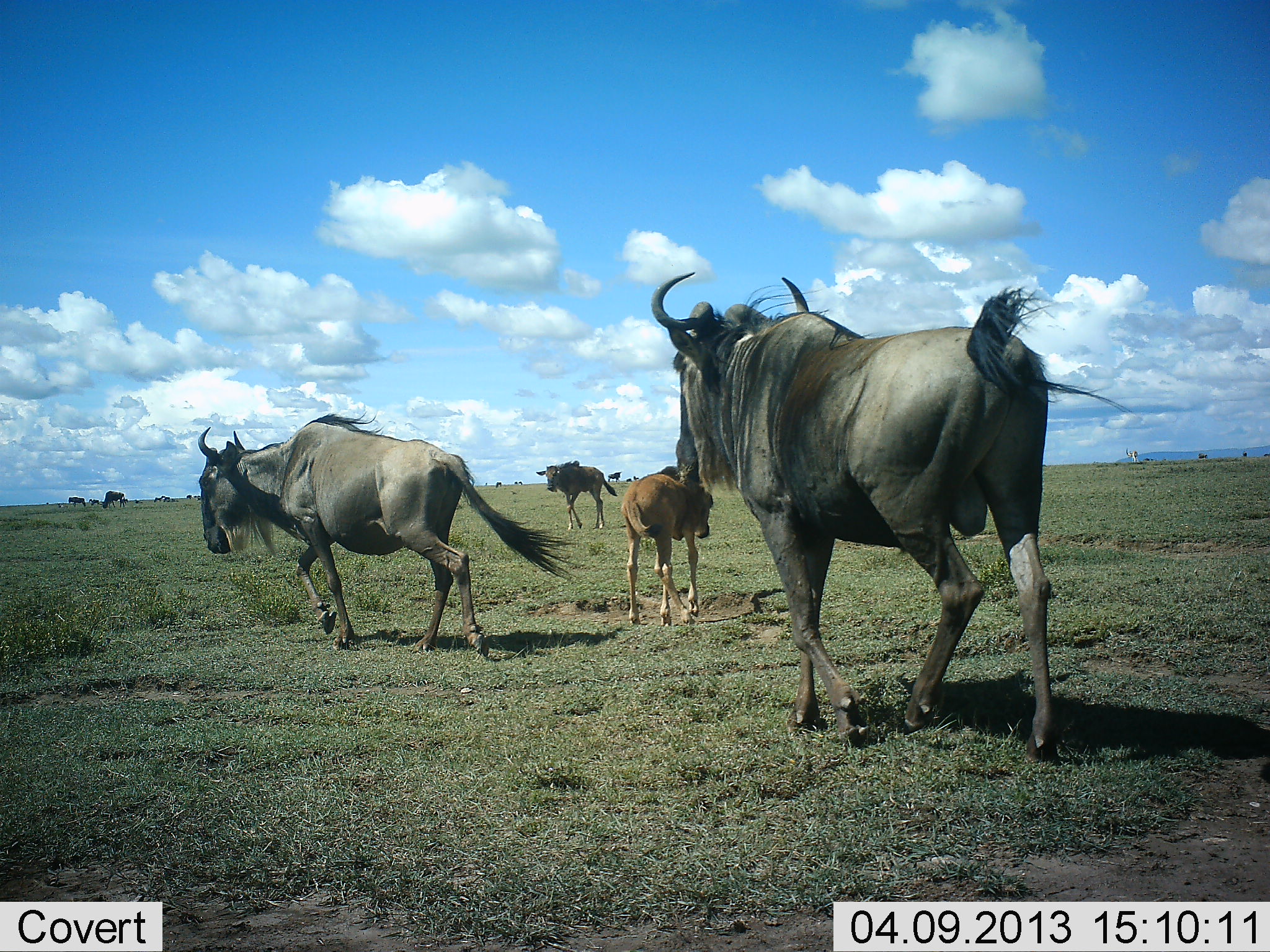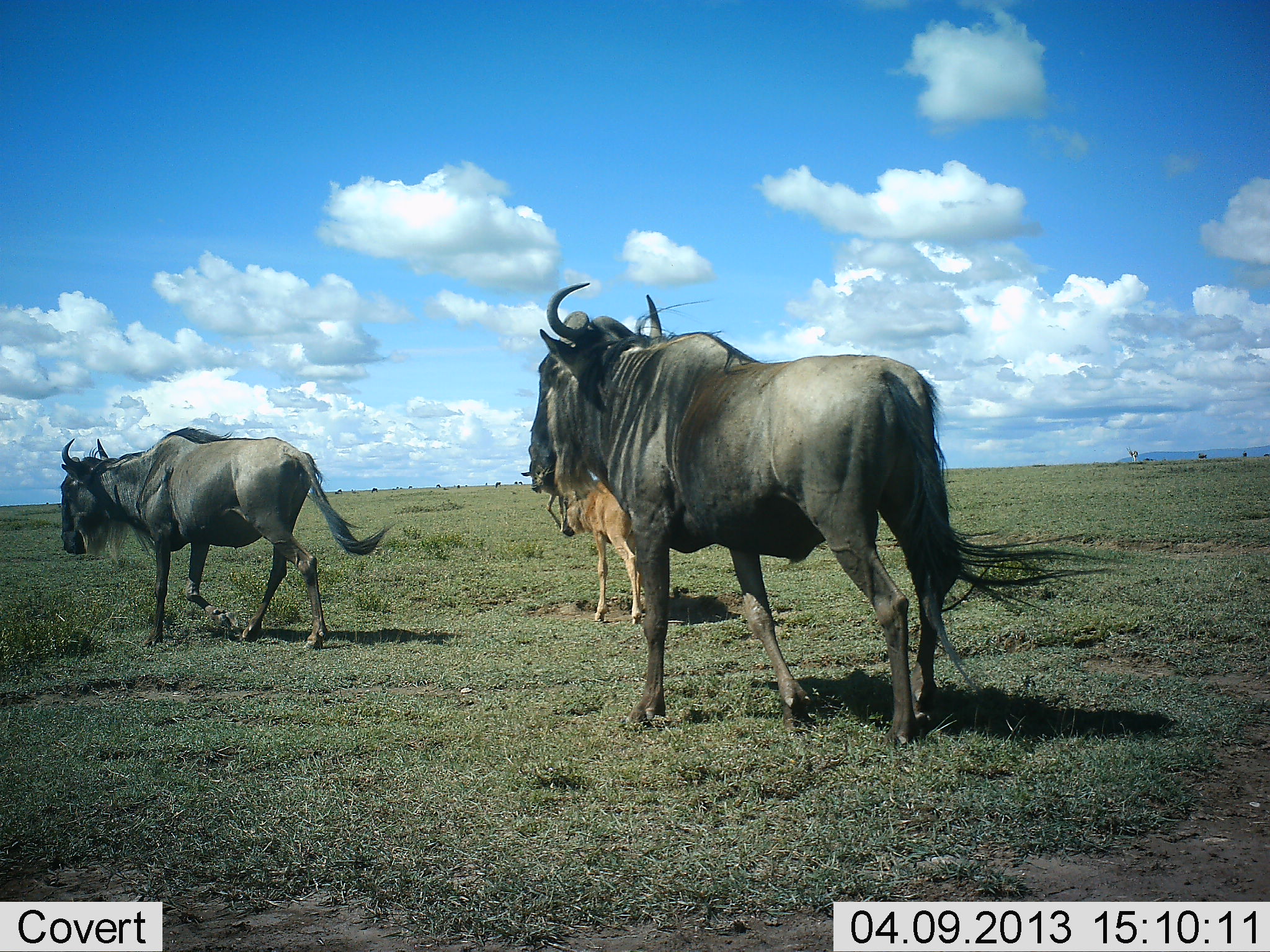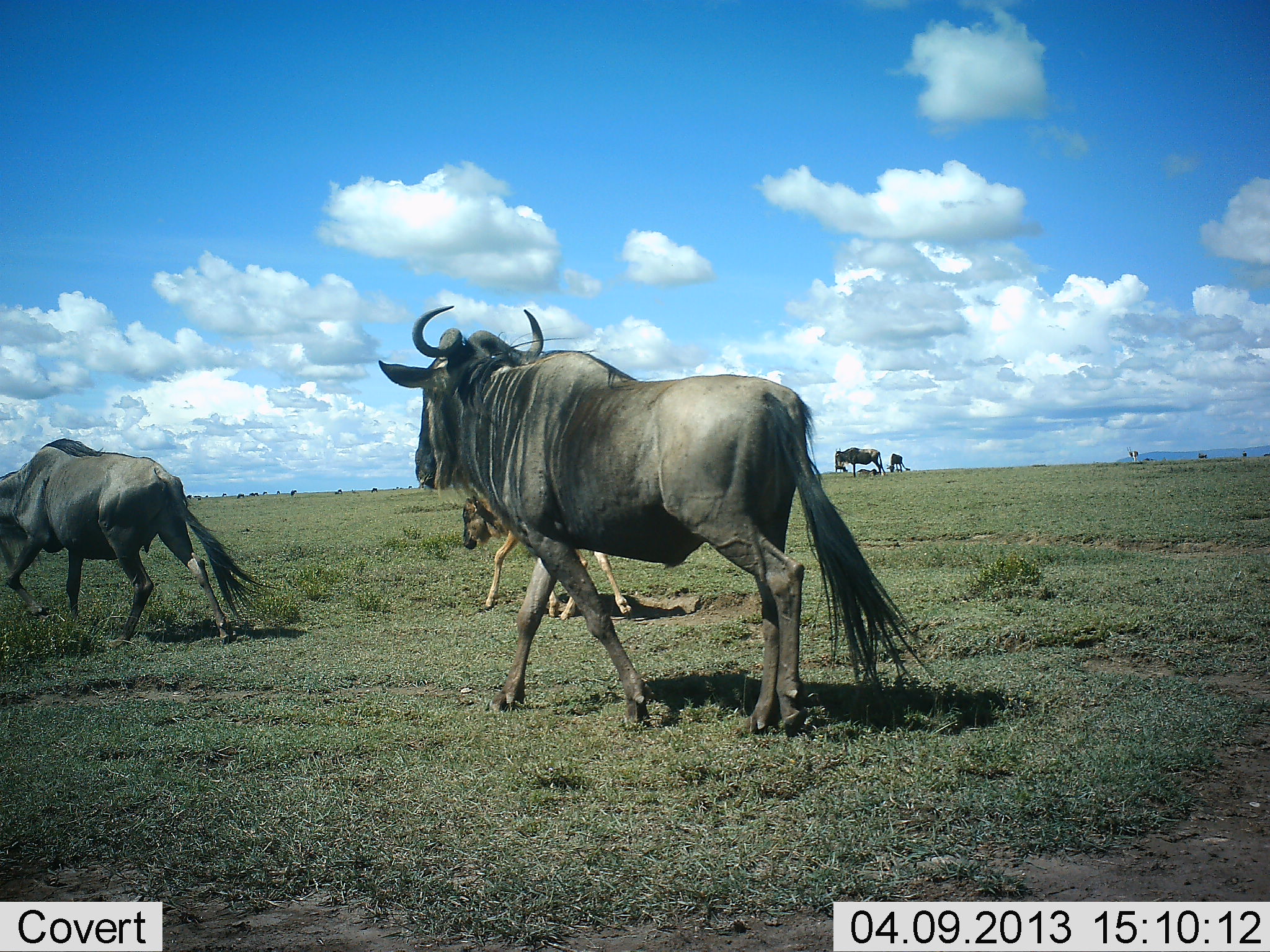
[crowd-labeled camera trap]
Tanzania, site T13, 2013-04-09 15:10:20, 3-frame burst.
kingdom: Animalia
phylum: Chordata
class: Mammalia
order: Artiodactyla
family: Bovidae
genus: Connochaetes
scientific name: Connochaetes taurinus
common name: blue wildebeest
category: wildebeest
Wildebeest (blue wildebeest) (Connochaetes taurinus), count 7. Behavior (volunteer vote fractions): standing 30%, resting 0%, moving 100%, interacting 0%. Young present (vote fraction): 80%. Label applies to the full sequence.